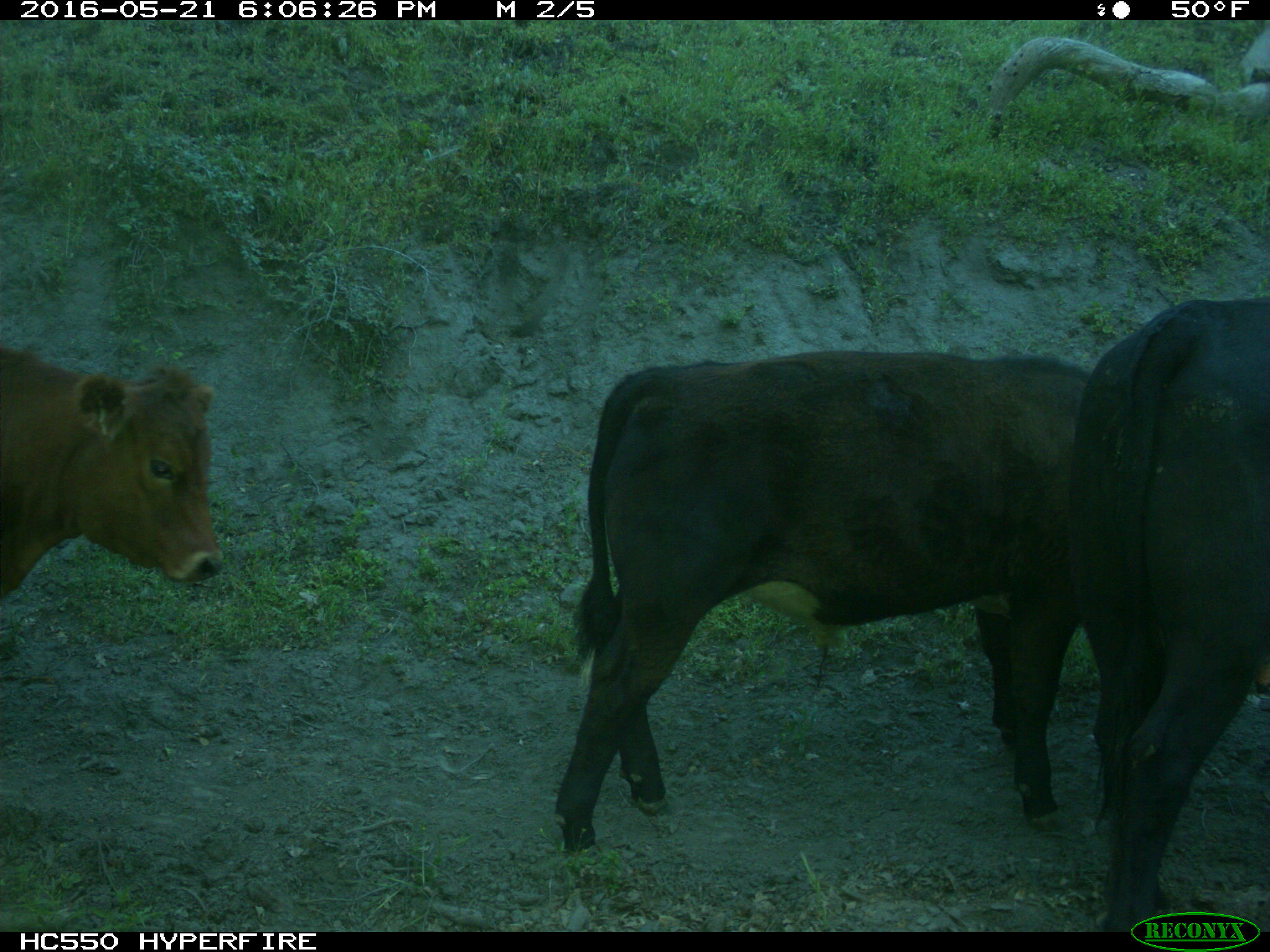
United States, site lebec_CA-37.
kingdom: Animalia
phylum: Chordata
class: Mammalia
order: Artiodactyla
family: Bovidae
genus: Bos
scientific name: Bos taurus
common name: domestic cow